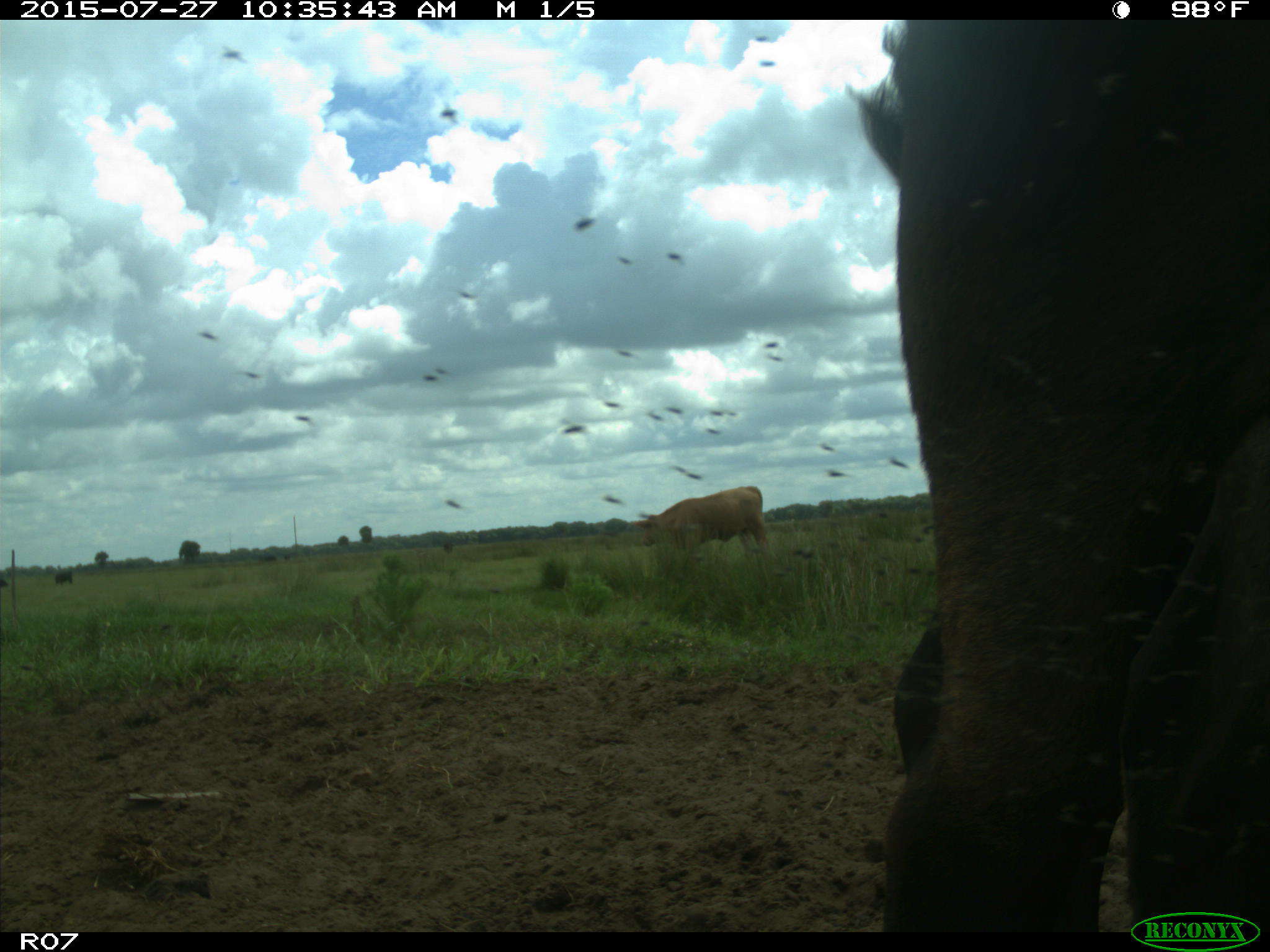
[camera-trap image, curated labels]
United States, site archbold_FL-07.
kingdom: Animalia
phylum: Chordata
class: Mammalia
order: Artiodactyla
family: Bovidae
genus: Bos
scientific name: Bos taurus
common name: domestic cow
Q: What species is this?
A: Bos taurus (domestic cow).